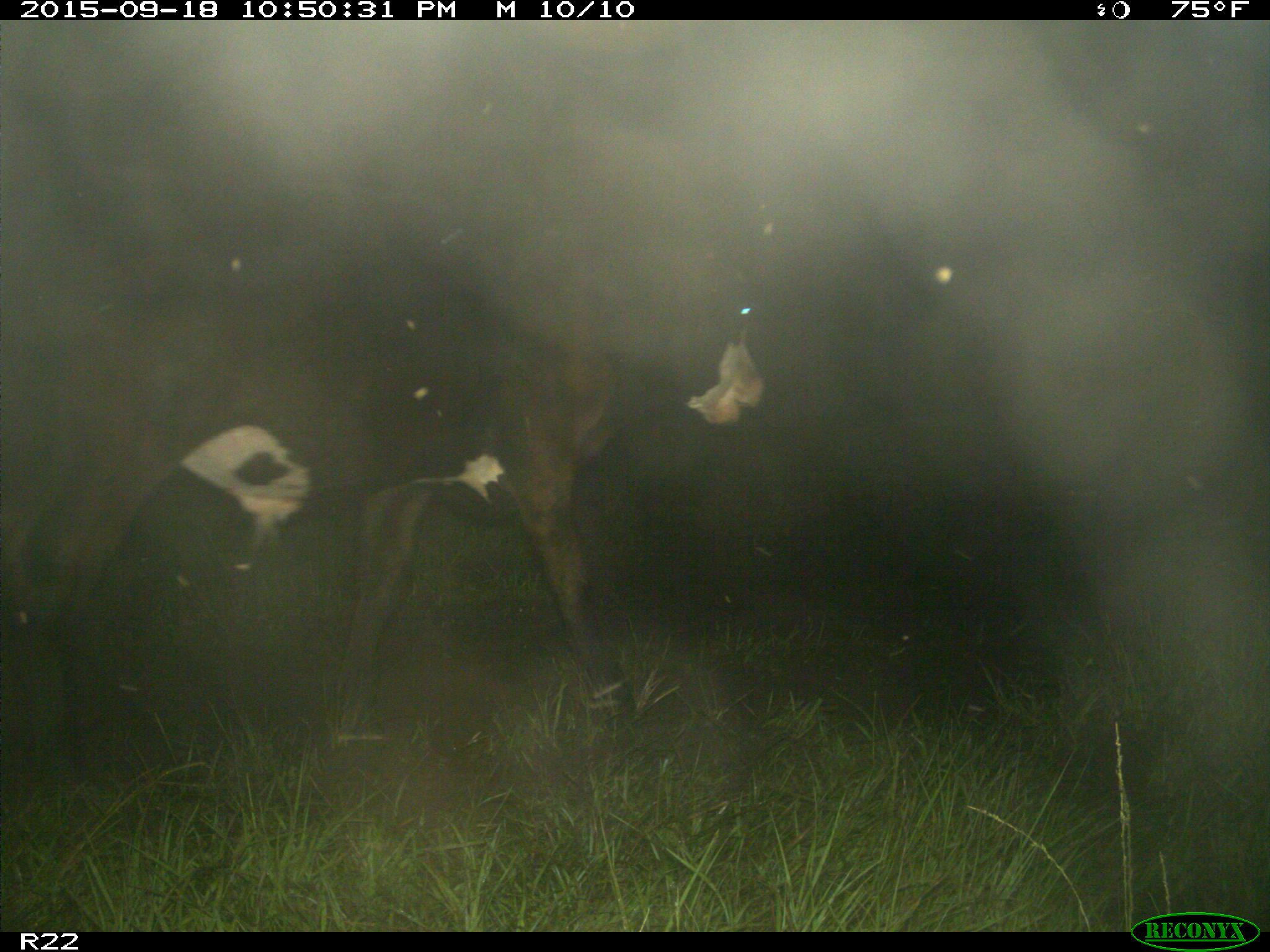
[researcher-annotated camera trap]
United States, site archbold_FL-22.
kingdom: Animalia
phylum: Chordata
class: Mammalia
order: Artiodactyla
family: Bovidae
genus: Bos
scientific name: Bos taurus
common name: domestic cow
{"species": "Bos taurus (domestic cow)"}